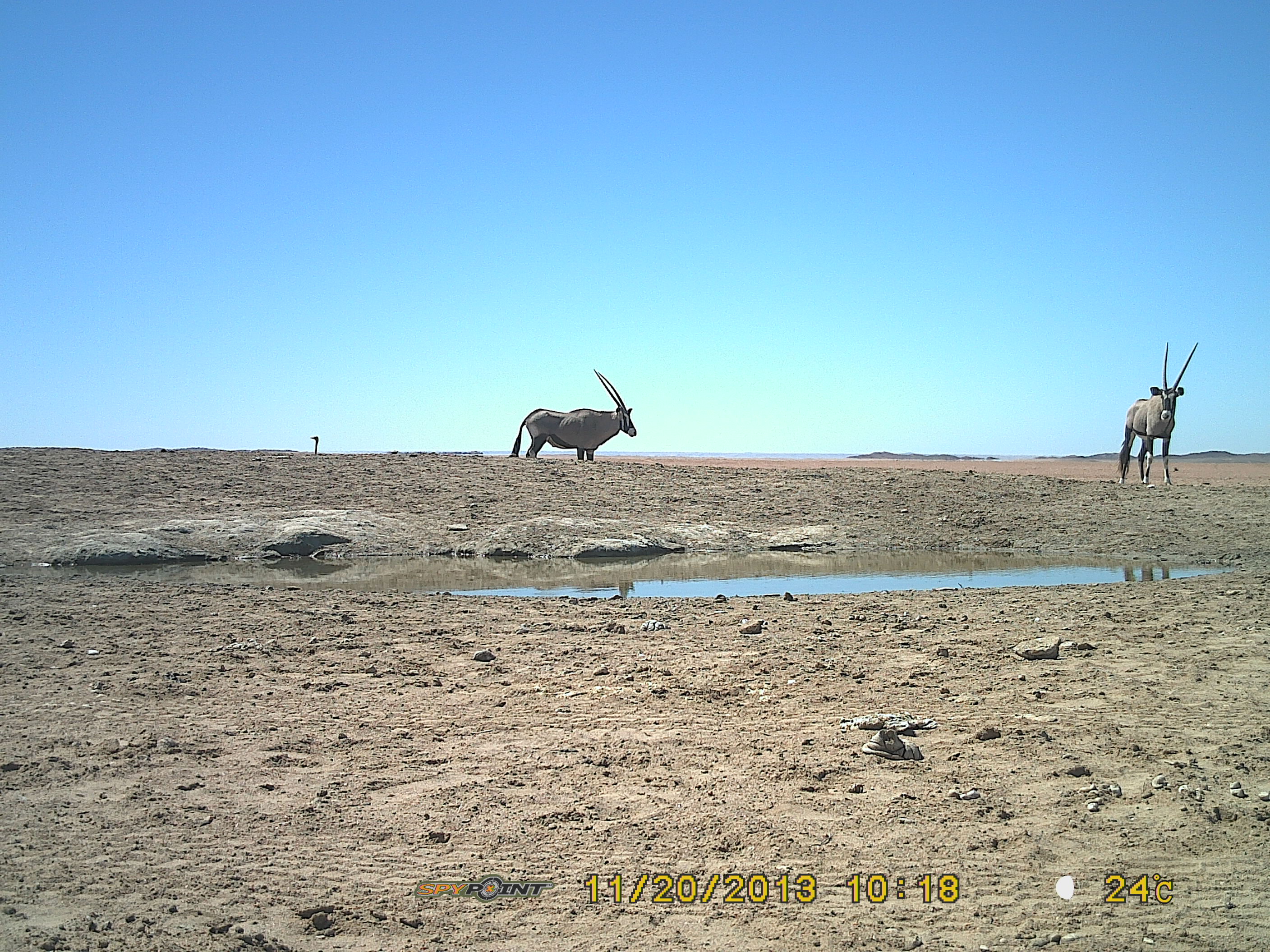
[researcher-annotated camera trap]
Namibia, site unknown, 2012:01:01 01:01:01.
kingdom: Animalia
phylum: Chordata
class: Mammalia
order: Artiodactyla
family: Bovidae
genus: Oryx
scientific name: Oryx gazella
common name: gemsbok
Oryx gazella (gemsbok).